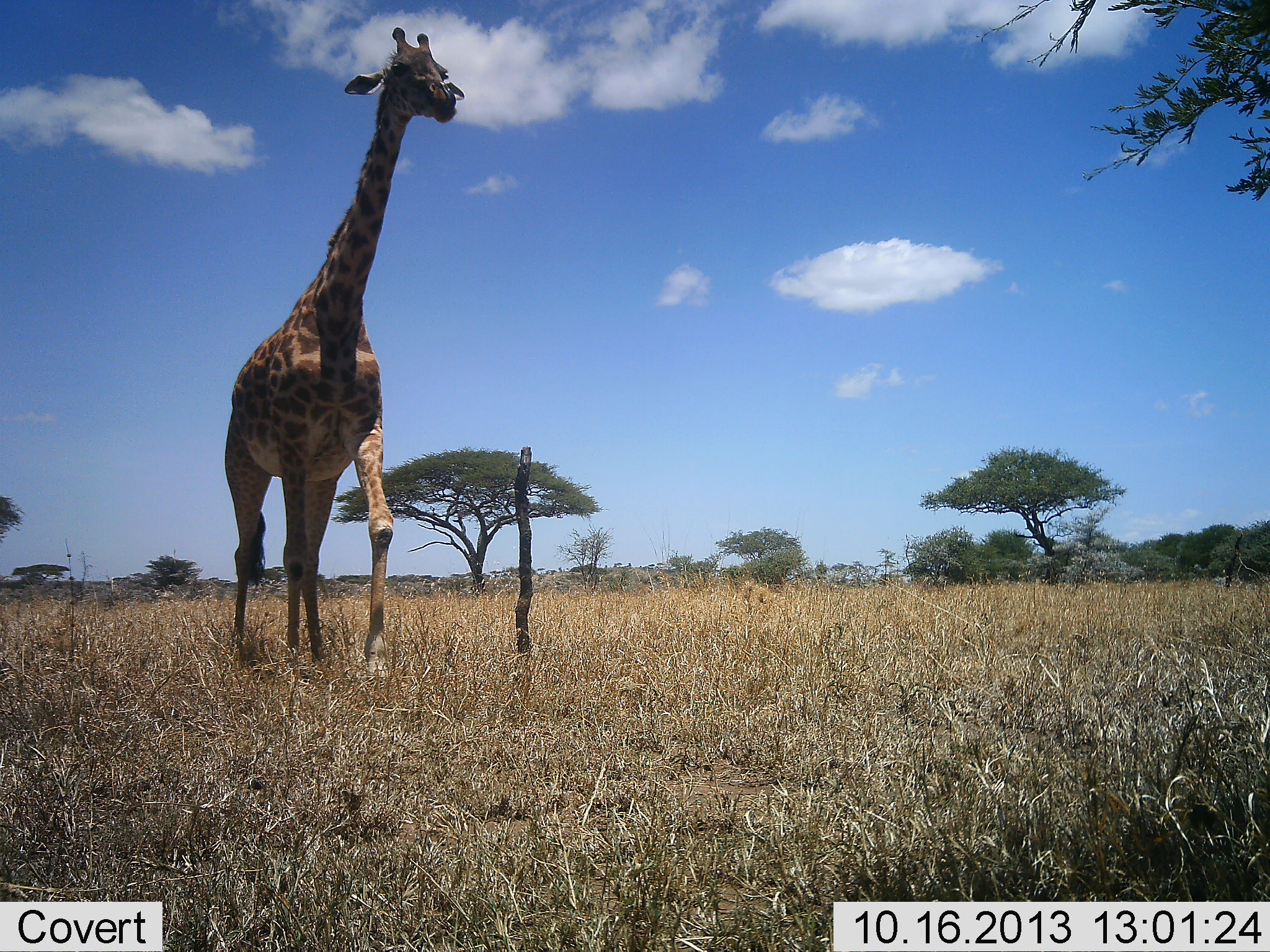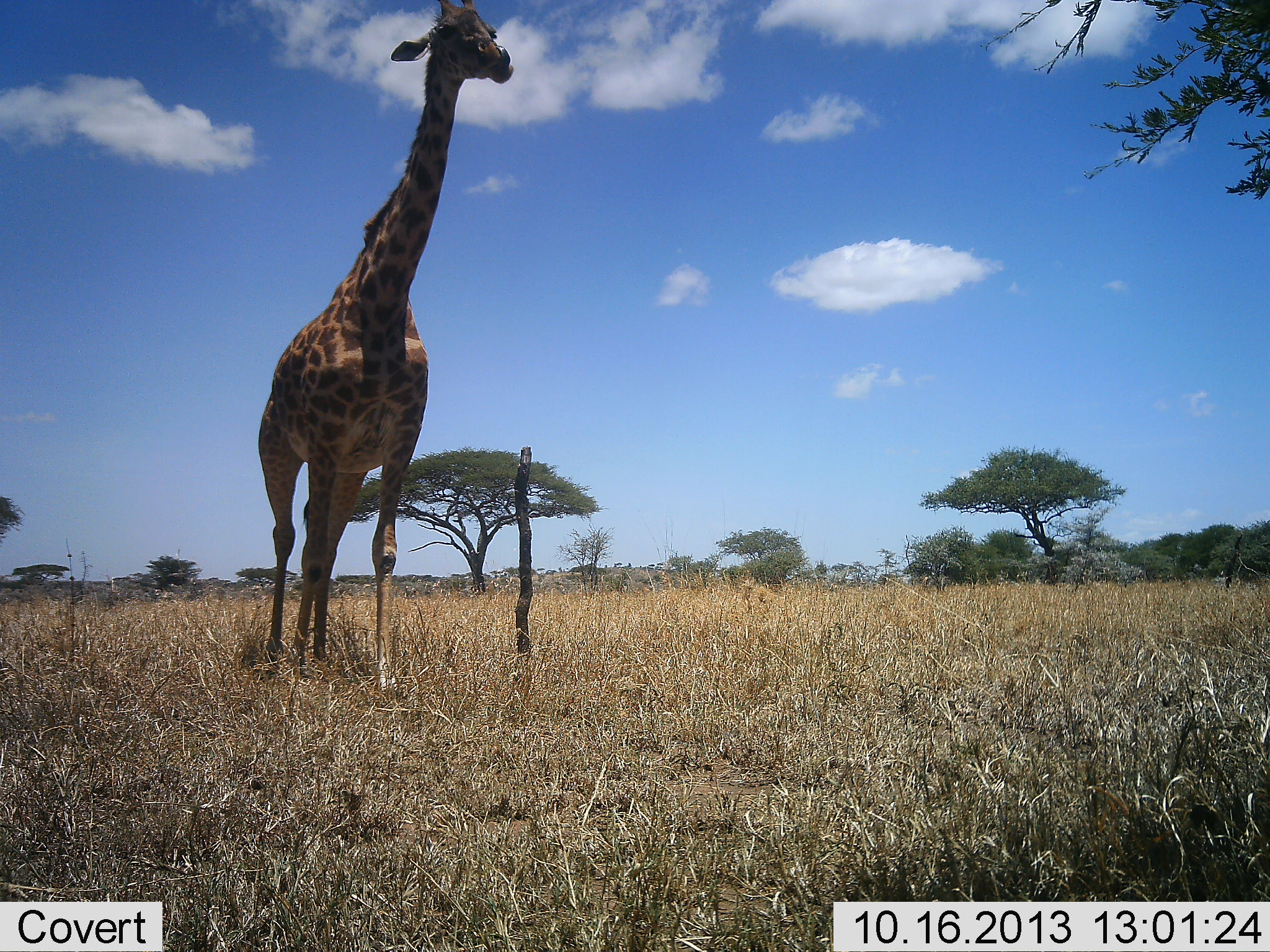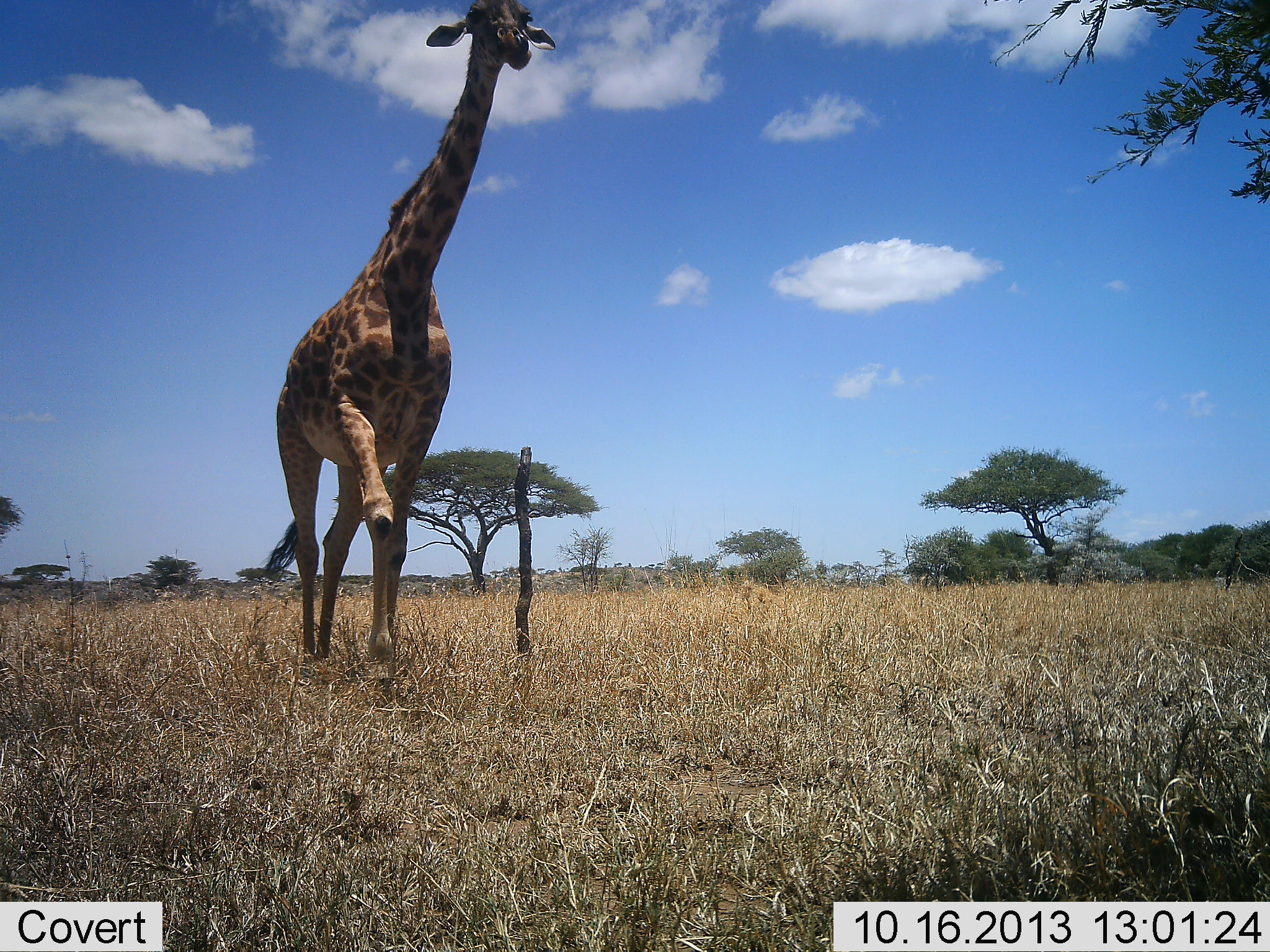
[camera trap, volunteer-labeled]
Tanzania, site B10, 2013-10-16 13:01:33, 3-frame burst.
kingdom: Animalia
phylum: Chordata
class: Mammalia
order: Artiodactyla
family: Giraffidae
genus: Giraffa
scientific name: Giraffa camelopardalis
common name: giraffe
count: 1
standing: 18%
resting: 0%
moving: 88%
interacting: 0%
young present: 0%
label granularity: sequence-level